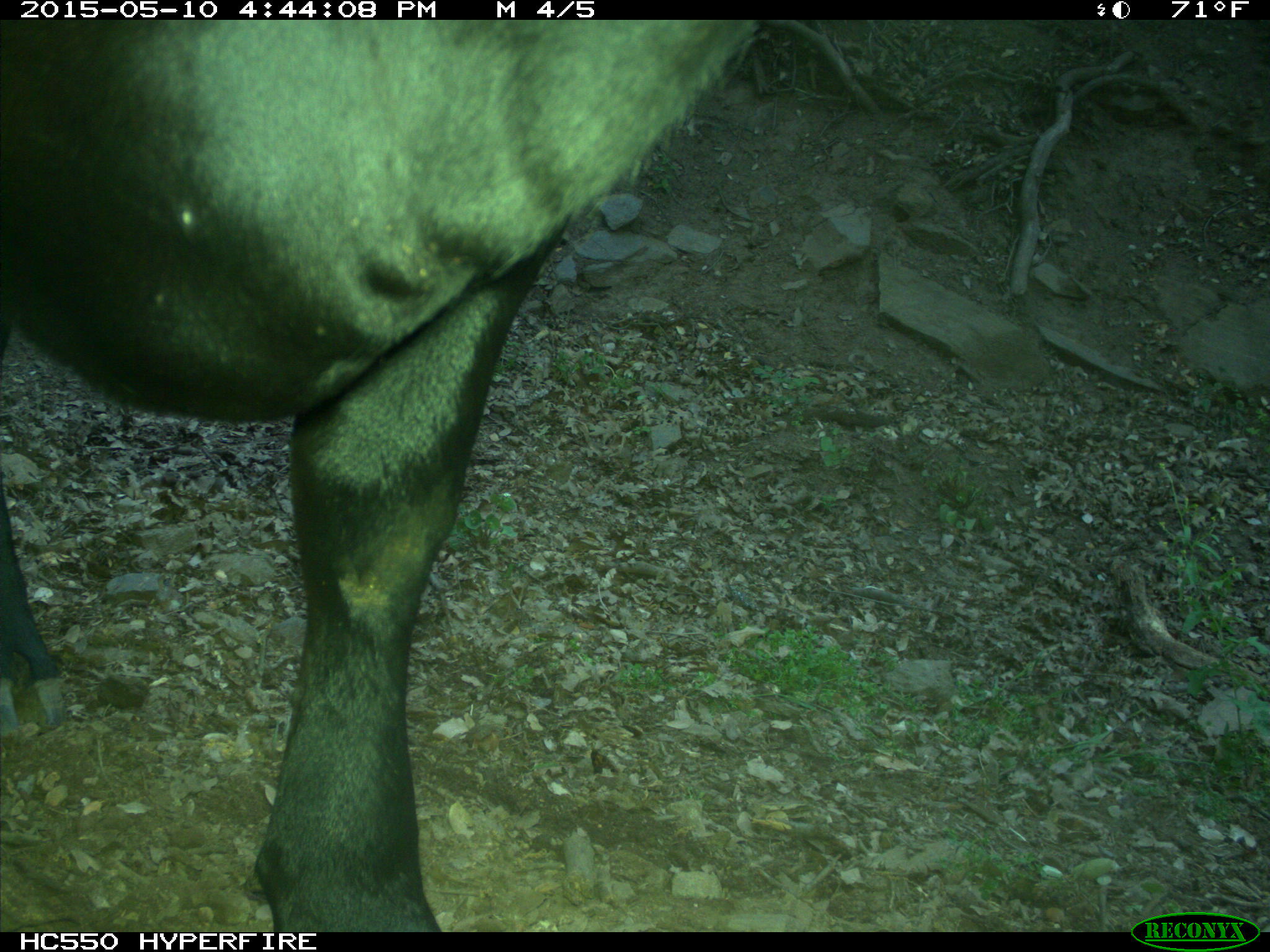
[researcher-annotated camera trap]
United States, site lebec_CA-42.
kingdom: Animalia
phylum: Chordata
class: Mammalia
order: Artiodactyla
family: Bovidae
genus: Bos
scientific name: Bos taurus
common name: domestic cow